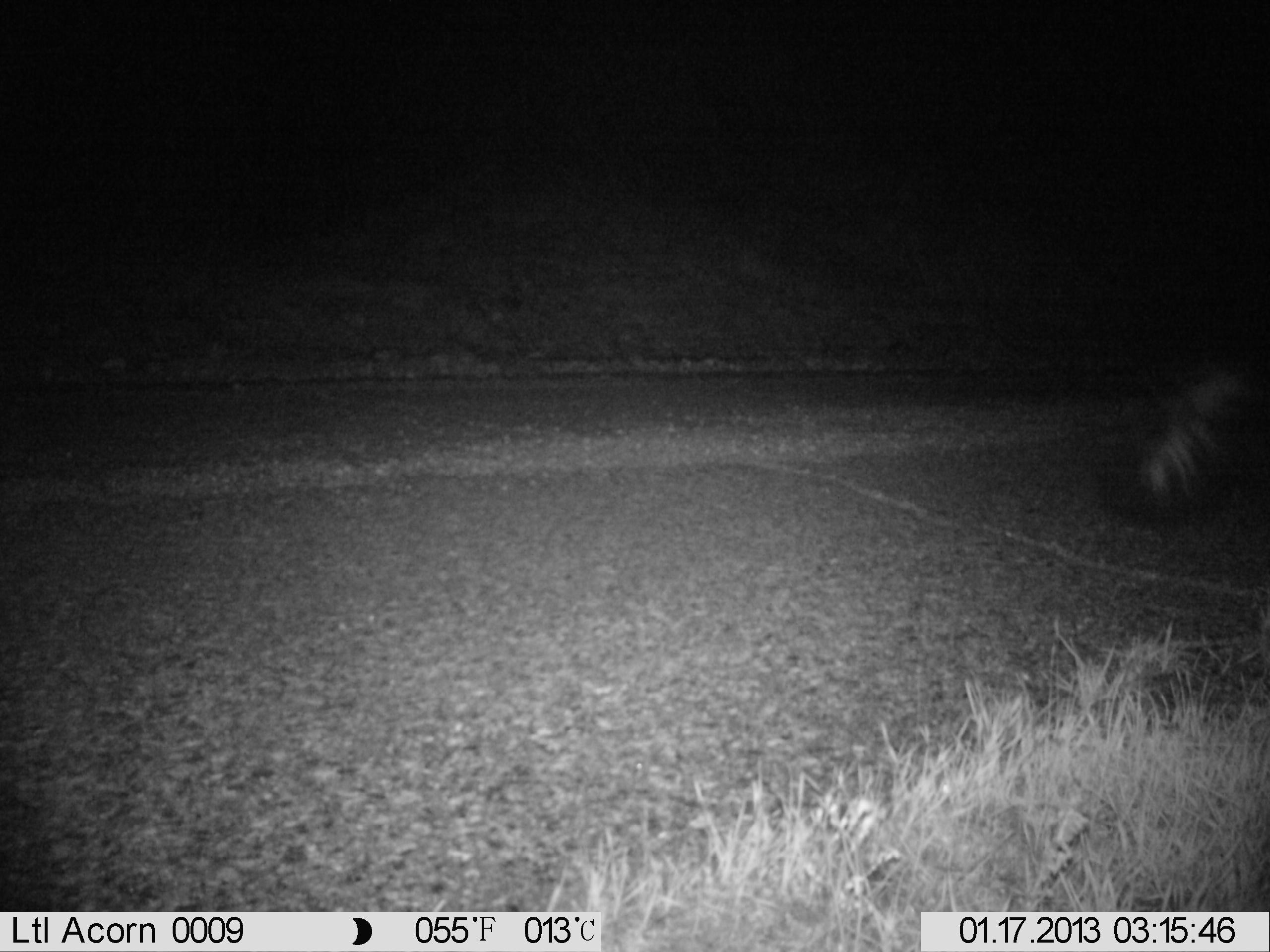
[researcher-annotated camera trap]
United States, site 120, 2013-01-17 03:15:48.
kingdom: Animalia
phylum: Chordata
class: Mammalia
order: Carnivora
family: Mephitidae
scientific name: Mephitidae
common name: skunk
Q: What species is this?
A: Skunk (Mephitidae).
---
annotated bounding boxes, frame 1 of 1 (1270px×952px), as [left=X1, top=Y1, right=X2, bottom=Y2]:
skunk: [left=1111, top=352, right=1268, bottom=527]